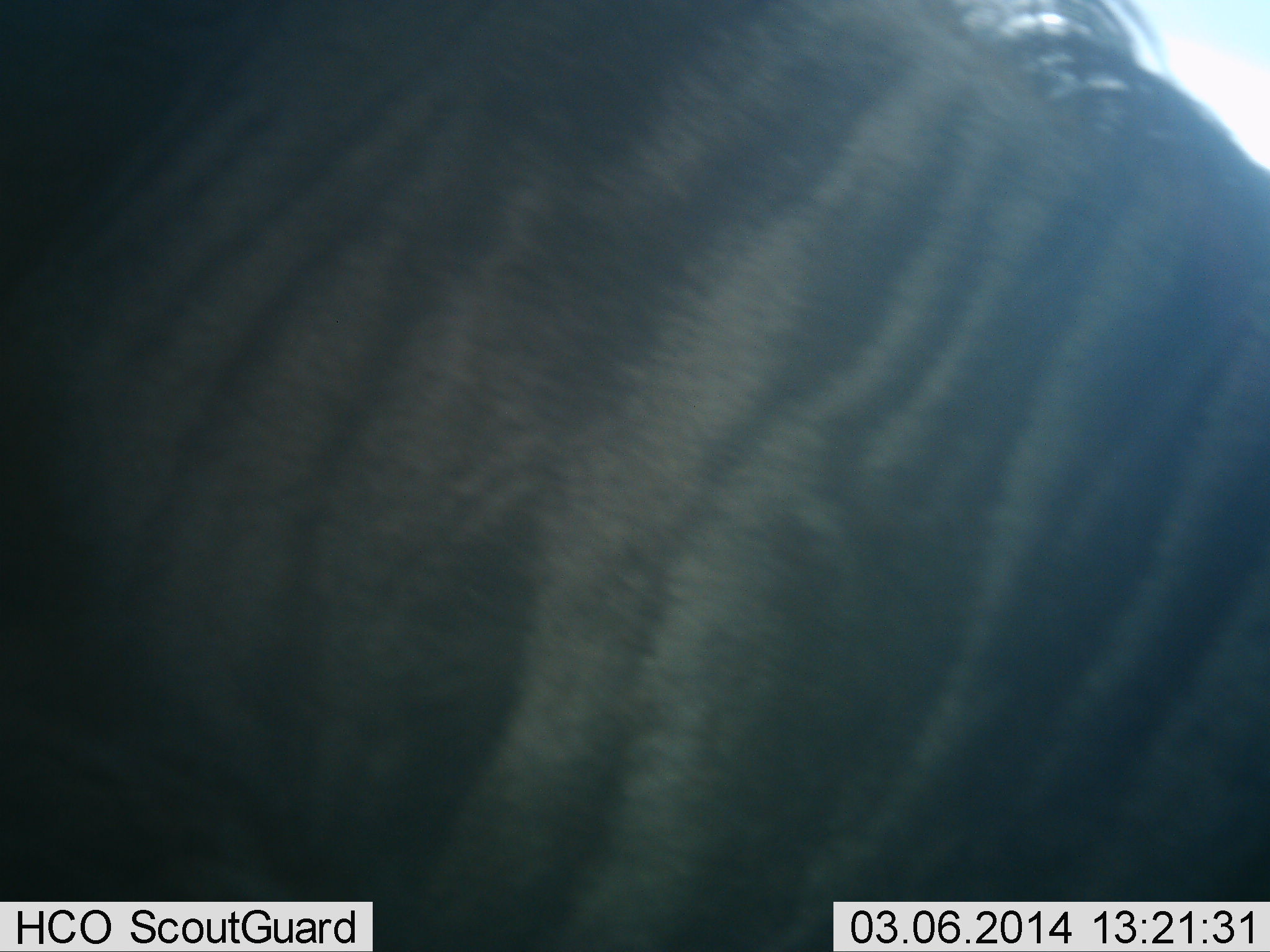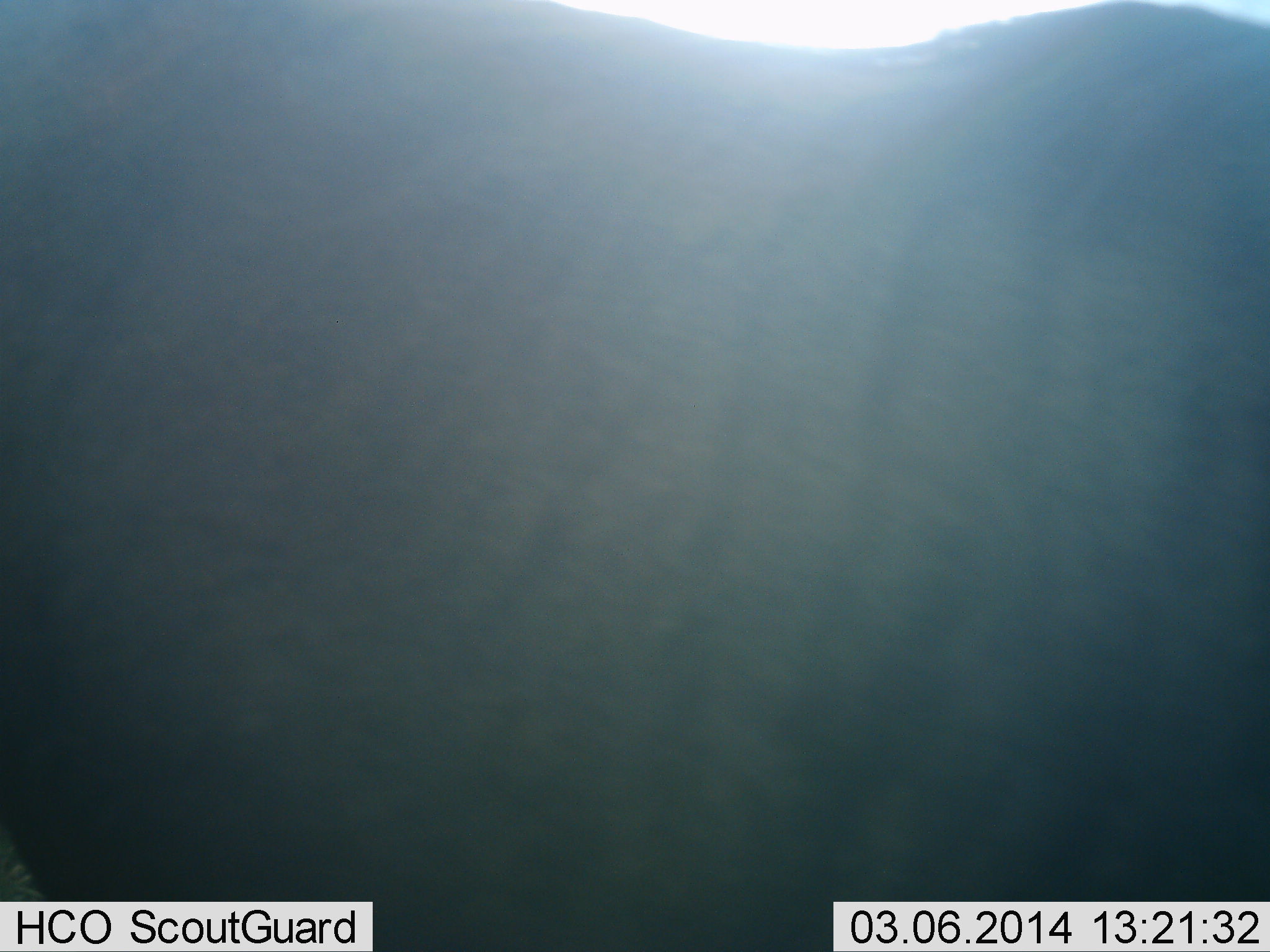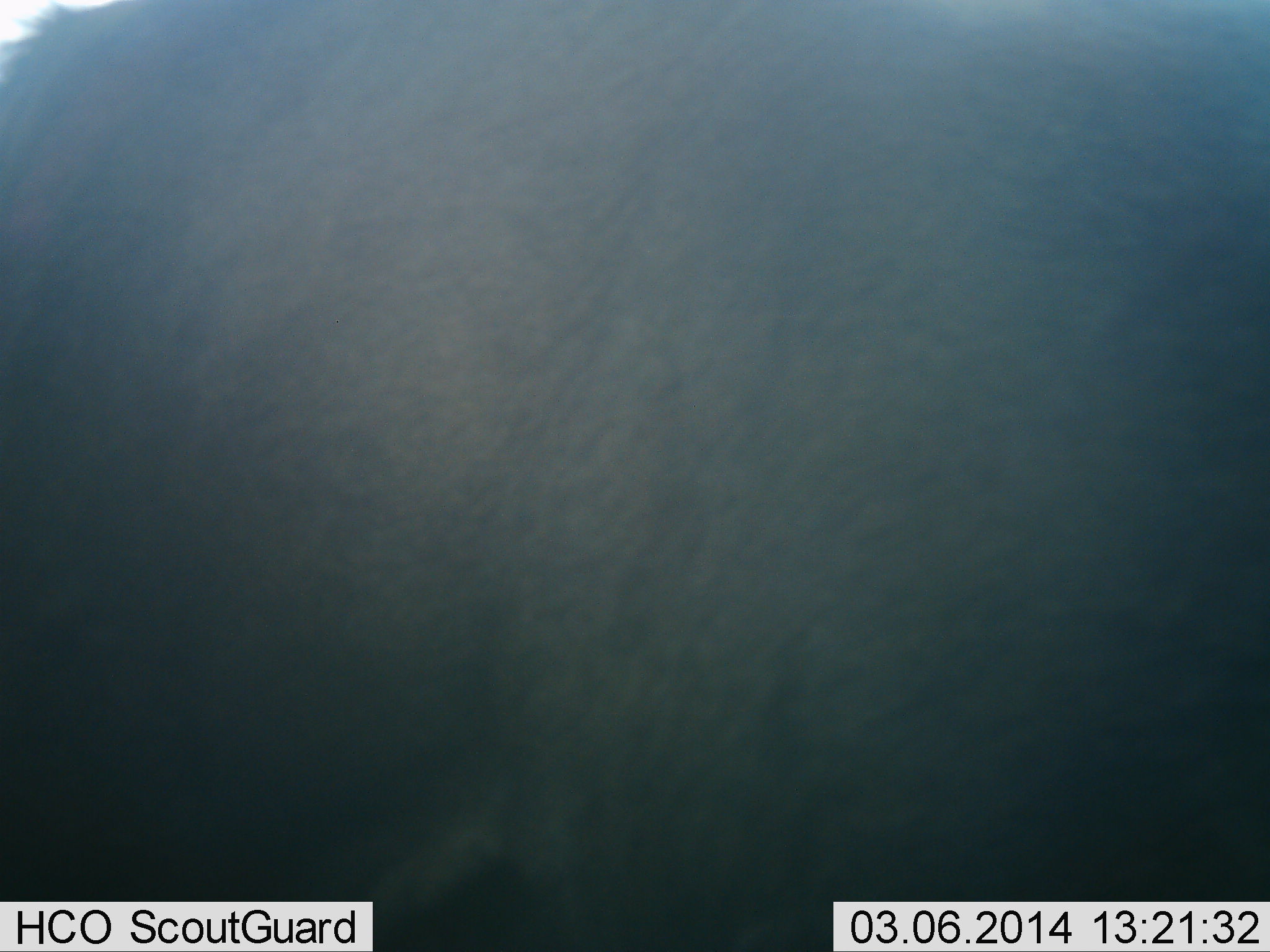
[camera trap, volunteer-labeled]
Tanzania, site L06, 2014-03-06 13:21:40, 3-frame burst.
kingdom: Animalia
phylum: Chordata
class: Mammalia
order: Artiodactyla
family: Bovidae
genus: Connochaetes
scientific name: Connochaetes taurinus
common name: blue wildebeest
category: wildebeest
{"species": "wildebeest (blue wildebeest) (Connochaetes taurinus)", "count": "1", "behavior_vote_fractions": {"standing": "40%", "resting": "10%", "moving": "50%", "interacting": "0%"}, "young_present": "0%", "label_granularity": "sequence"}